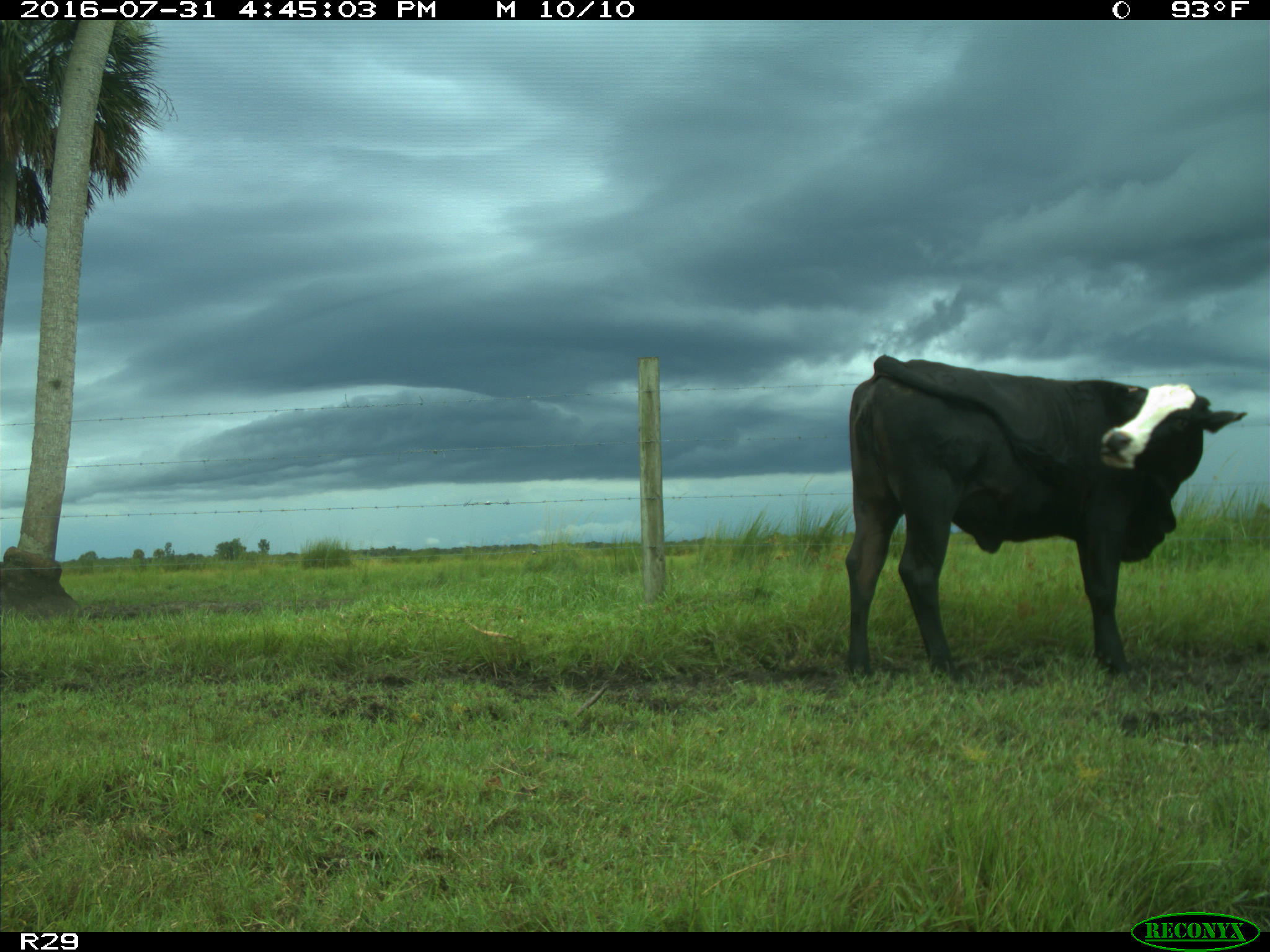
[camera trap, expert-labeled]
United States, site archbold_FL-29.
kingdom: Animalia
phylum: Chordata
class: Mammalia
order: Artiodactyla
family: Bovidae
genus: Bos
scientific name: Bos taurus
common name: domestic cow